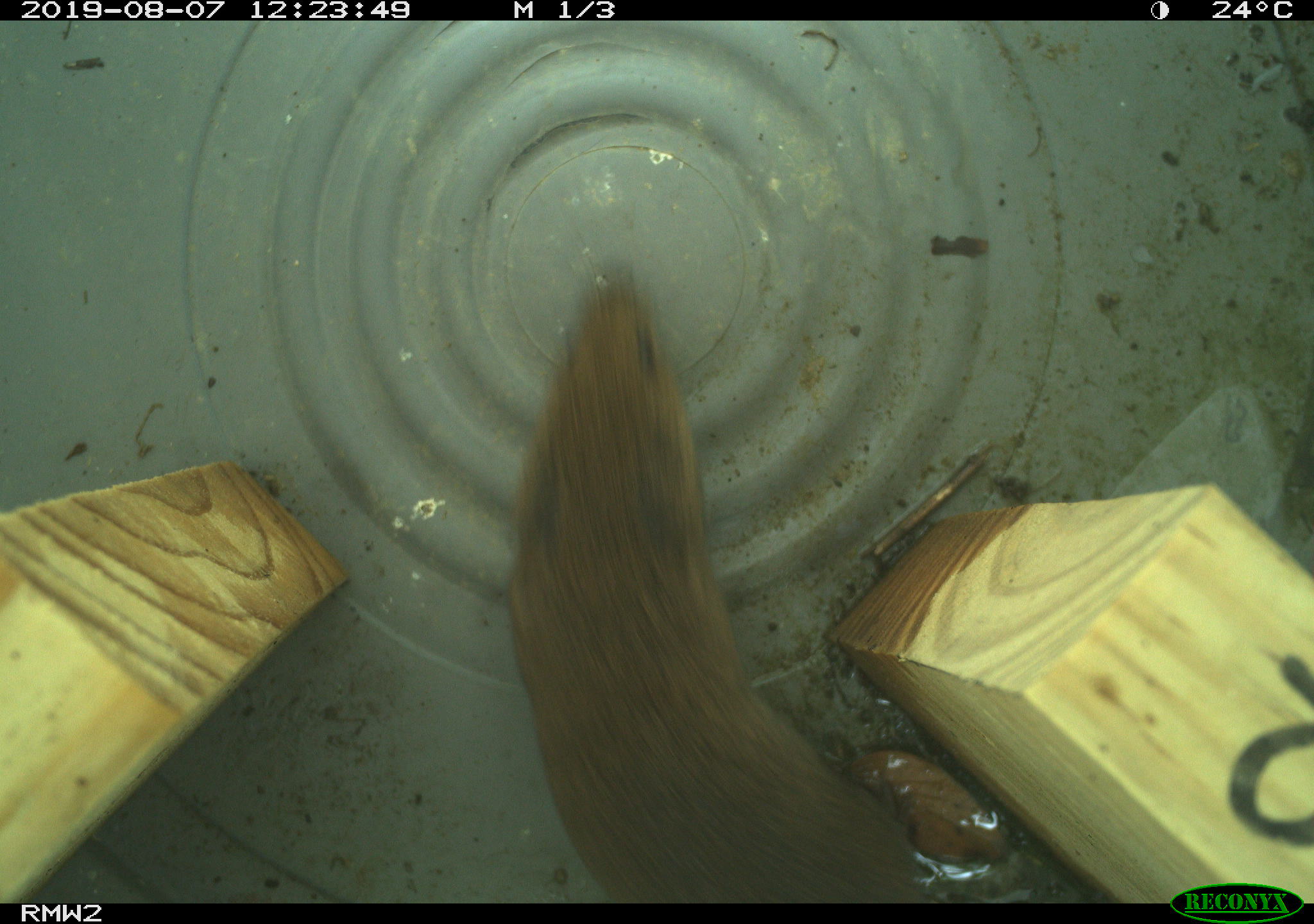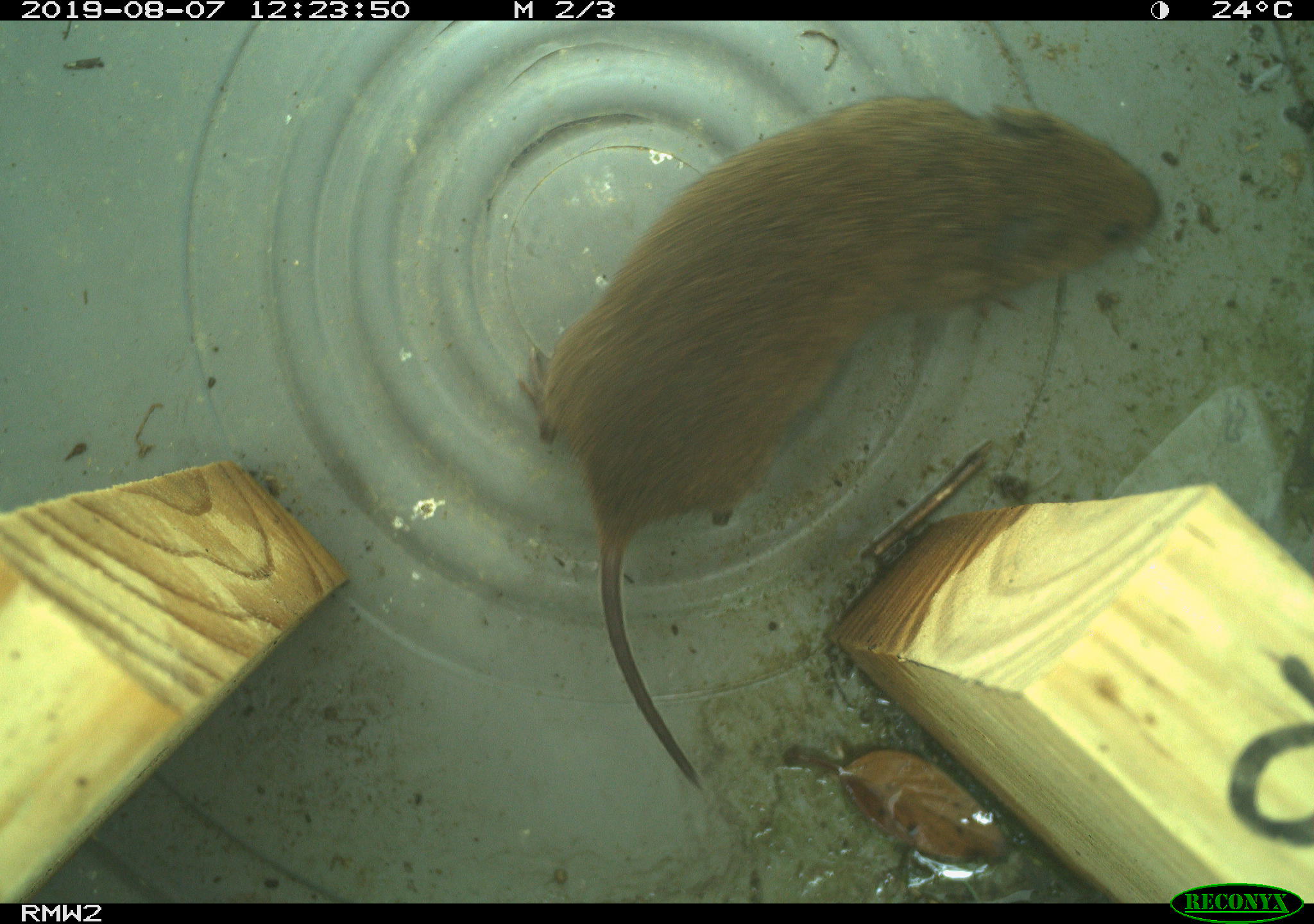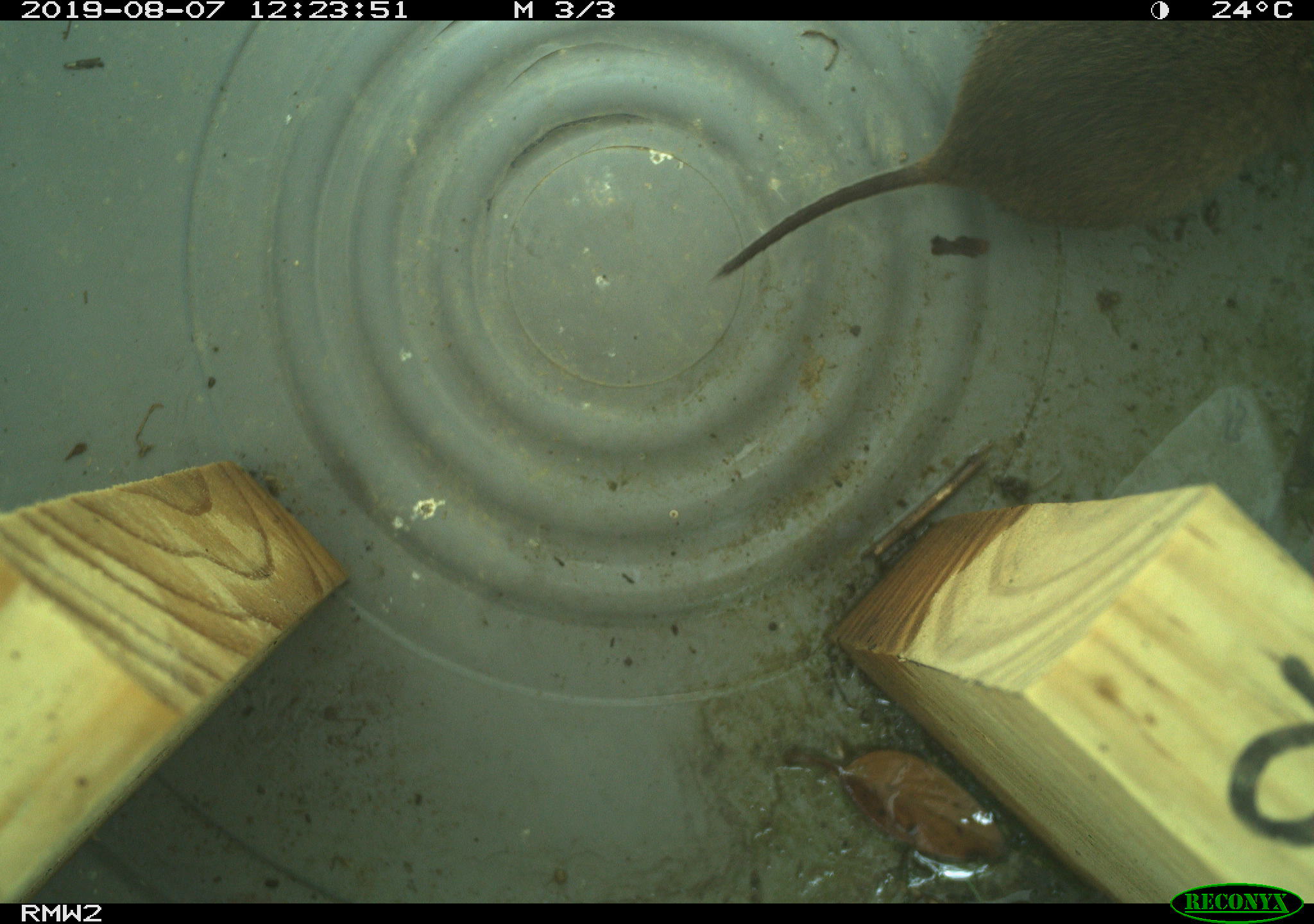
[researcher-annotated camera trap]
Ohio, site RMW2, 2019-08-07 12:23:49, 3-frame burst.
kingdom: Animalia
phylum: Chordata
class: Mammalia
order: Rodentia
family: Cricetidae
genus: Microtus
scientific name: Microtus pennsylvanicus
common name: meadow vole